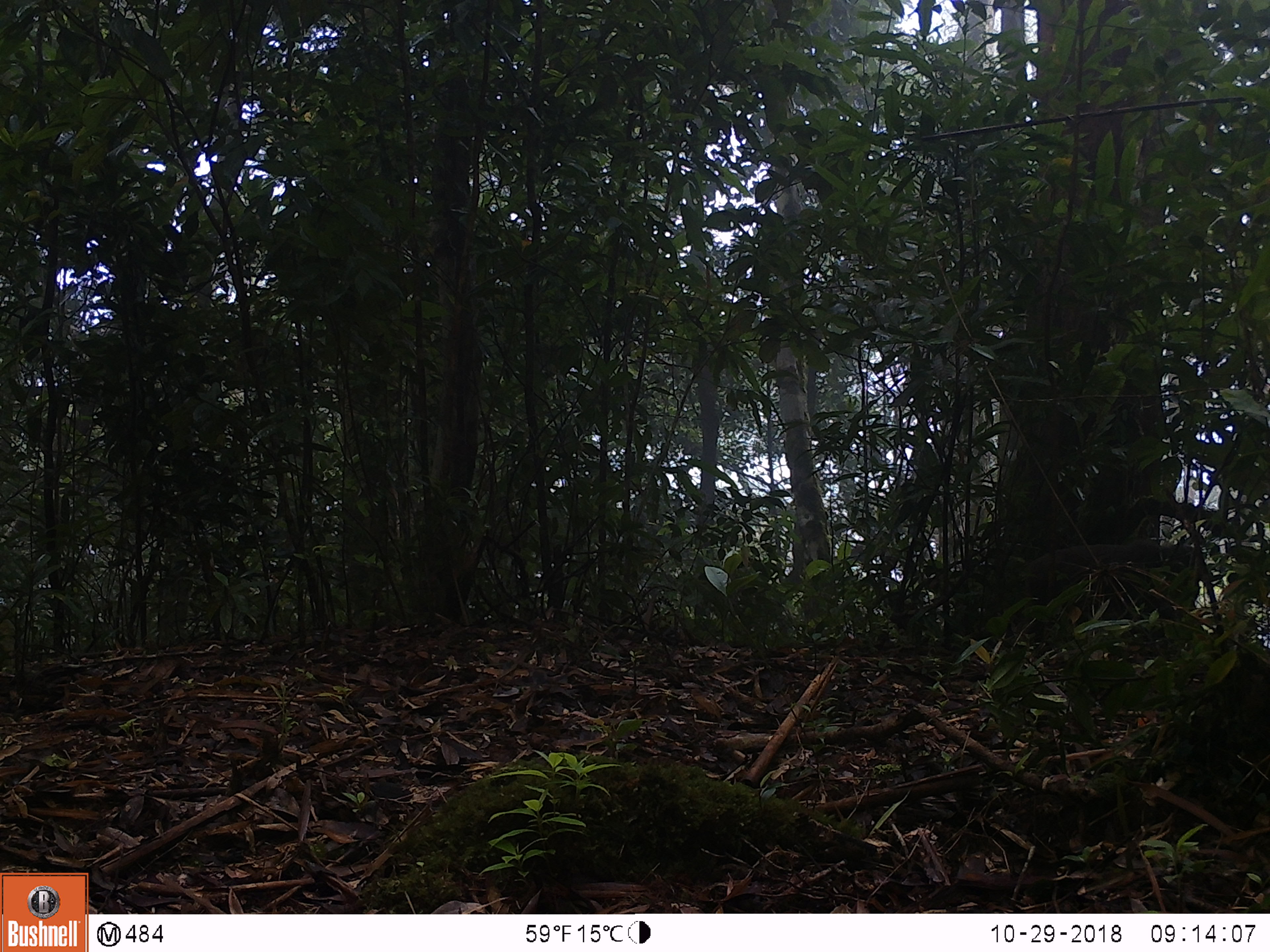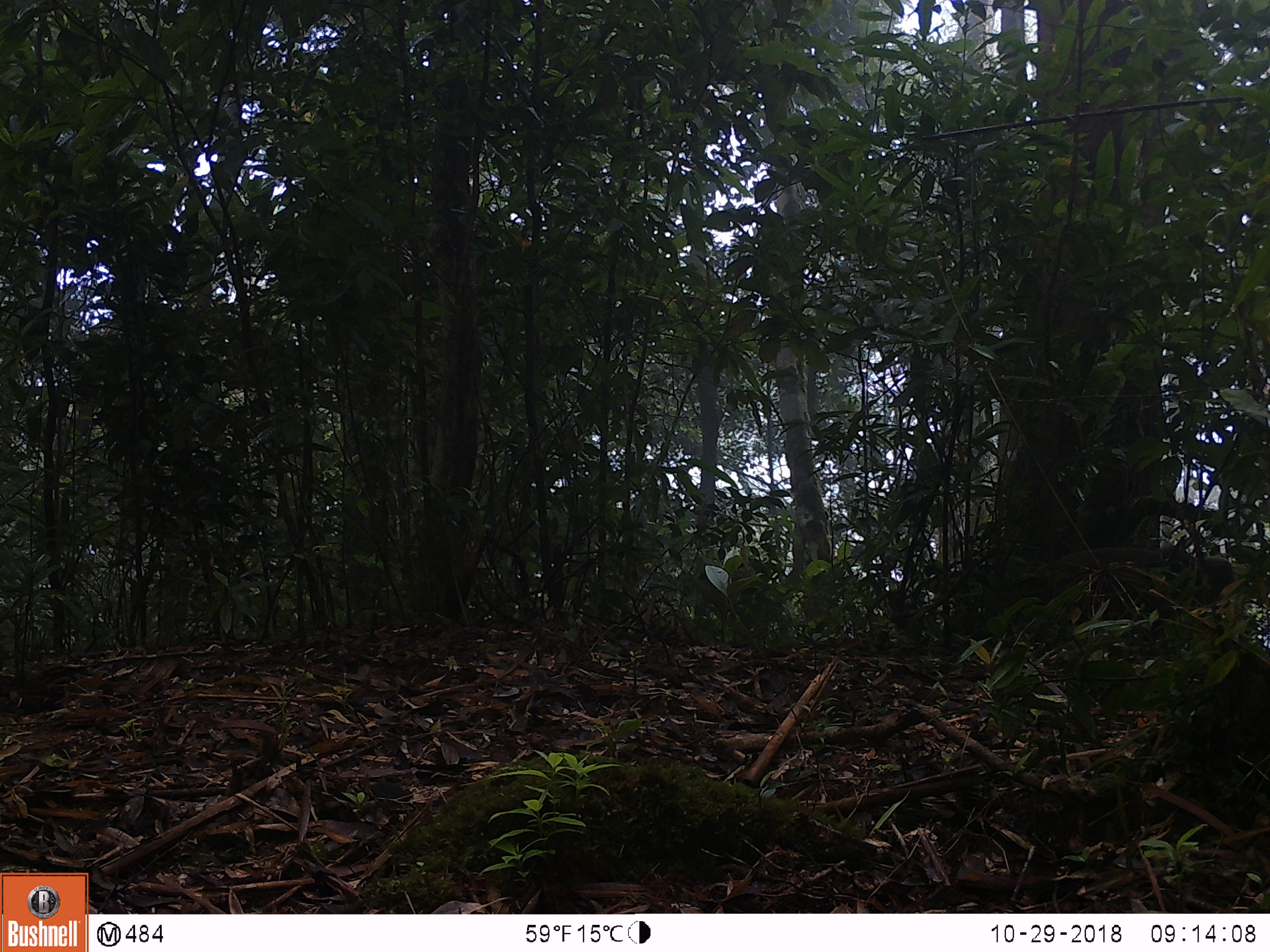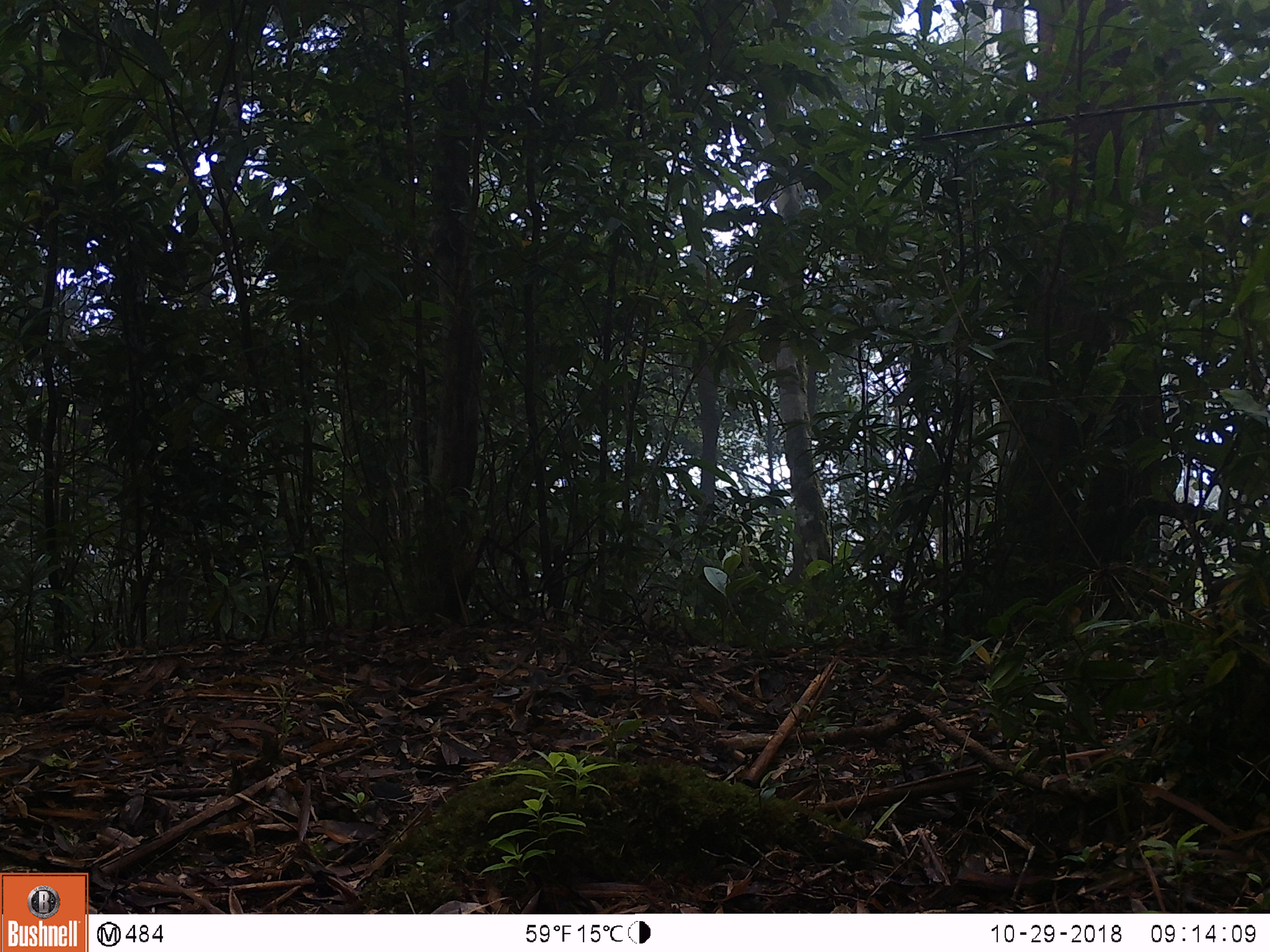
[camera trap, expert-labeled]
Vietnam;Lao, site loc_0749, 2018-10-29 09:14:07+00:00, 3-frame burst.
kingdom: Animalia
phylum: Chordata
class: Mammalia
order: Primates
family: Cercopithecidae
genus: Macaca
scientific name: Macaca arctoides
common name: stump-tailed macaque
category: stump tailed macaque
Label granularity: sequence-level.